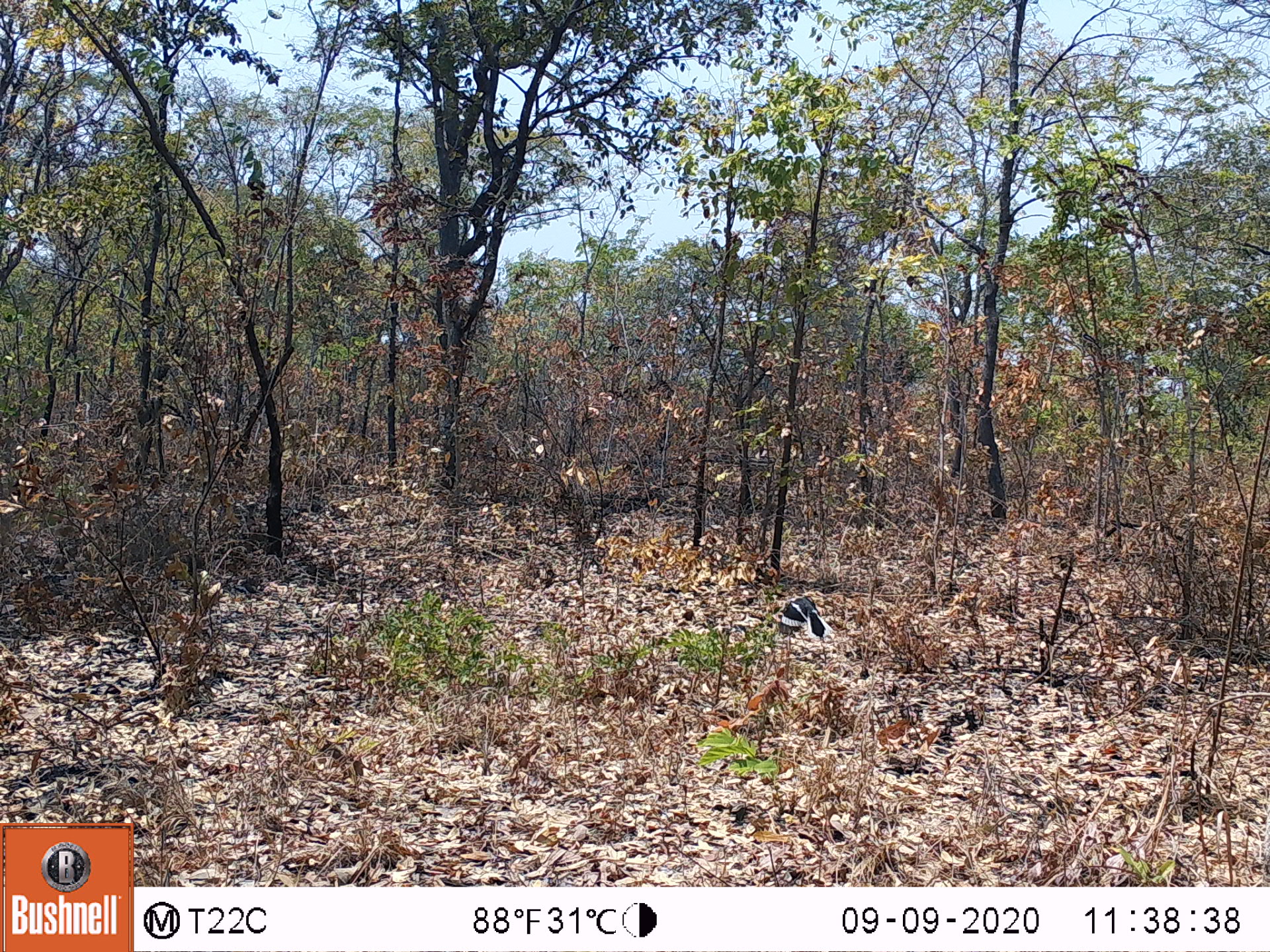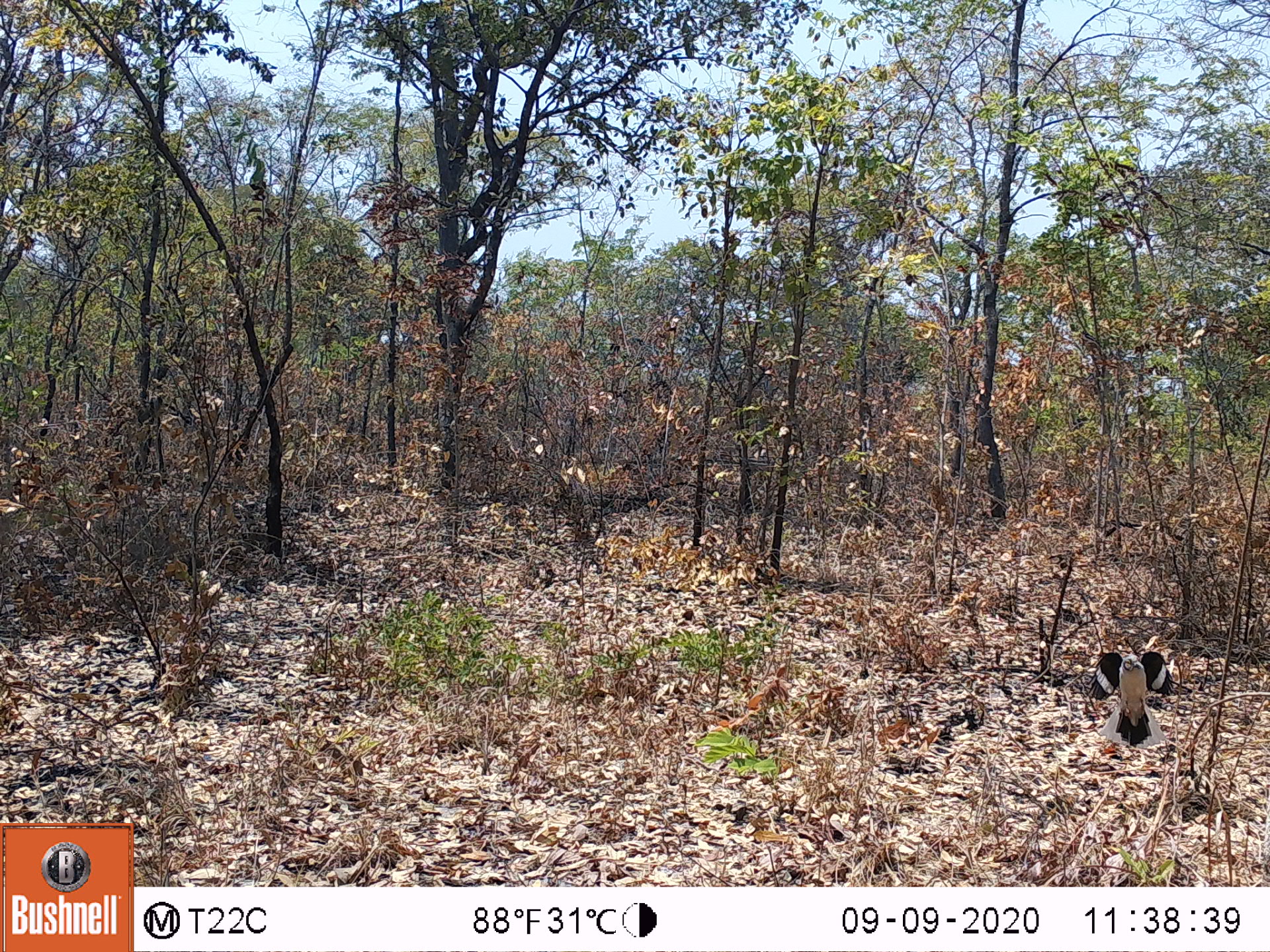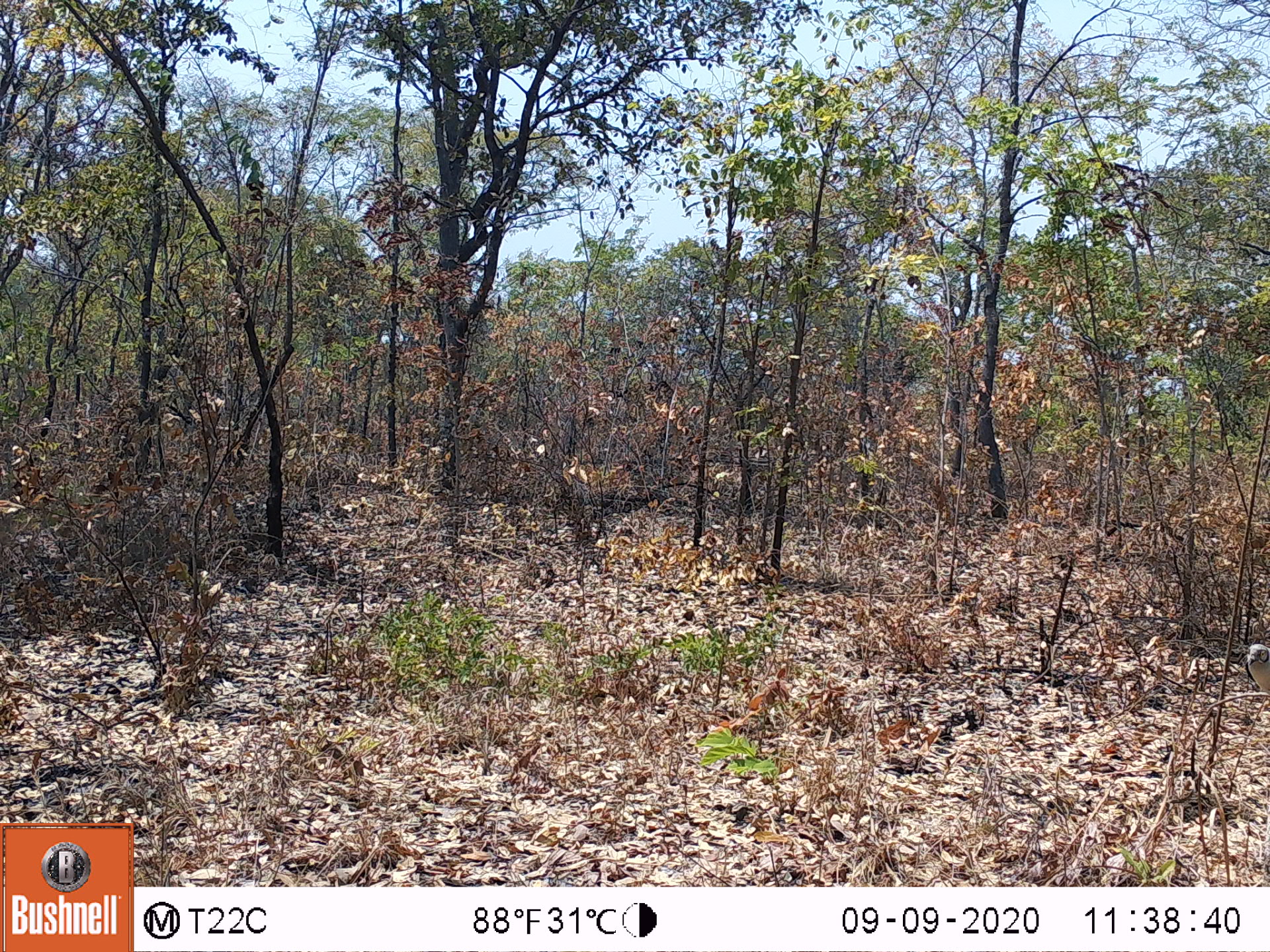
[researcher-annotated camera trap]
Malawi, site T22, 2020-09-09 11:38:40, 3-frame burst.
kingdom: Animalia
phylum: Chordata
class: Aves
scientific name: Aves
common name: bird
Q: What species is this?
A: Bird (Aves).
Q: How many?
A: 1.